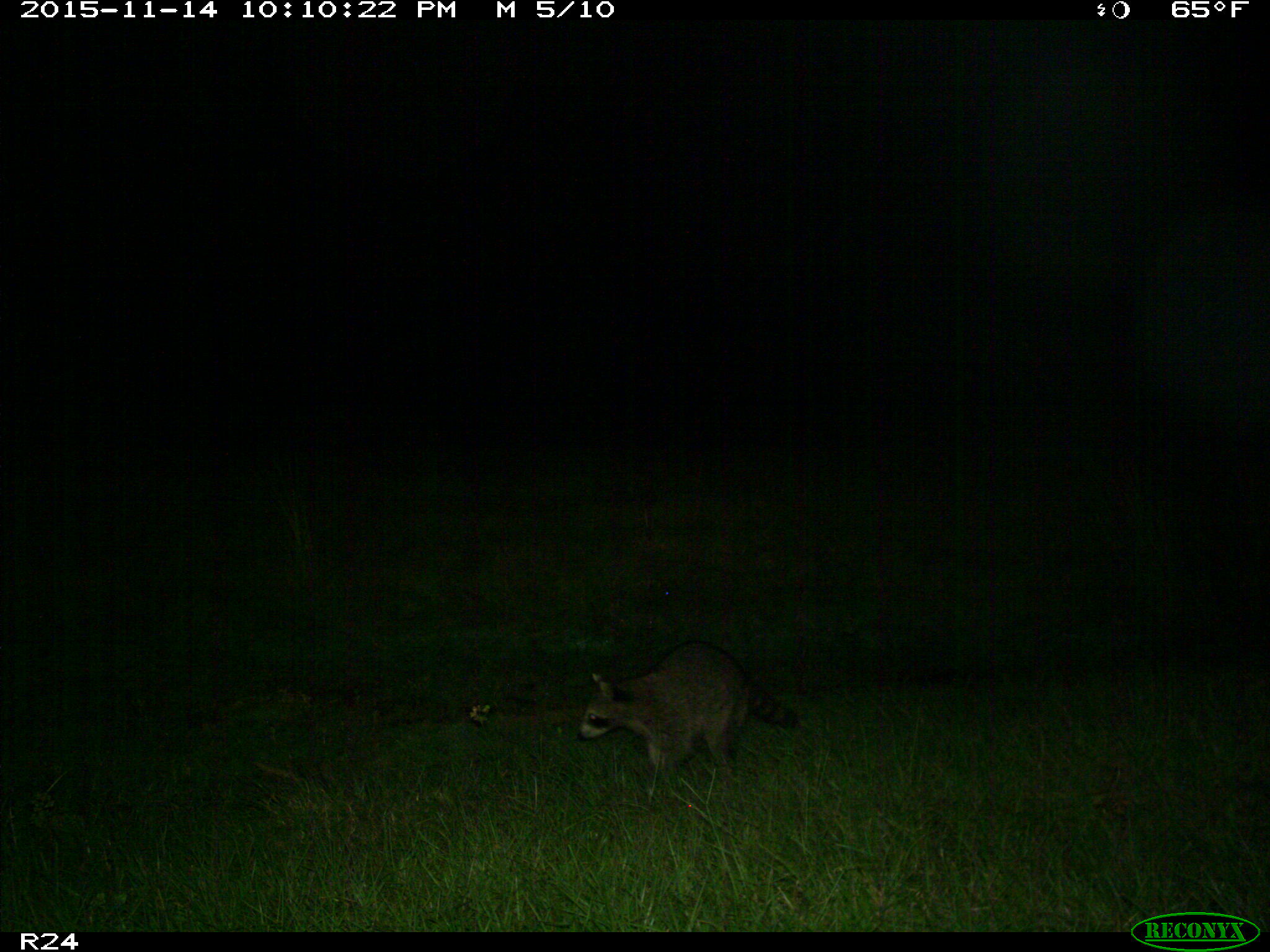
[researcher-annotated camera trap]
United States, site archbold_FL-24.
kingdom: Animalia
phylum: Chordata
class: Mammalia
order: Carnivora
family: Procyonidae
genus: Procyon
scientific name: Procyon lotor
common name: common raccoon